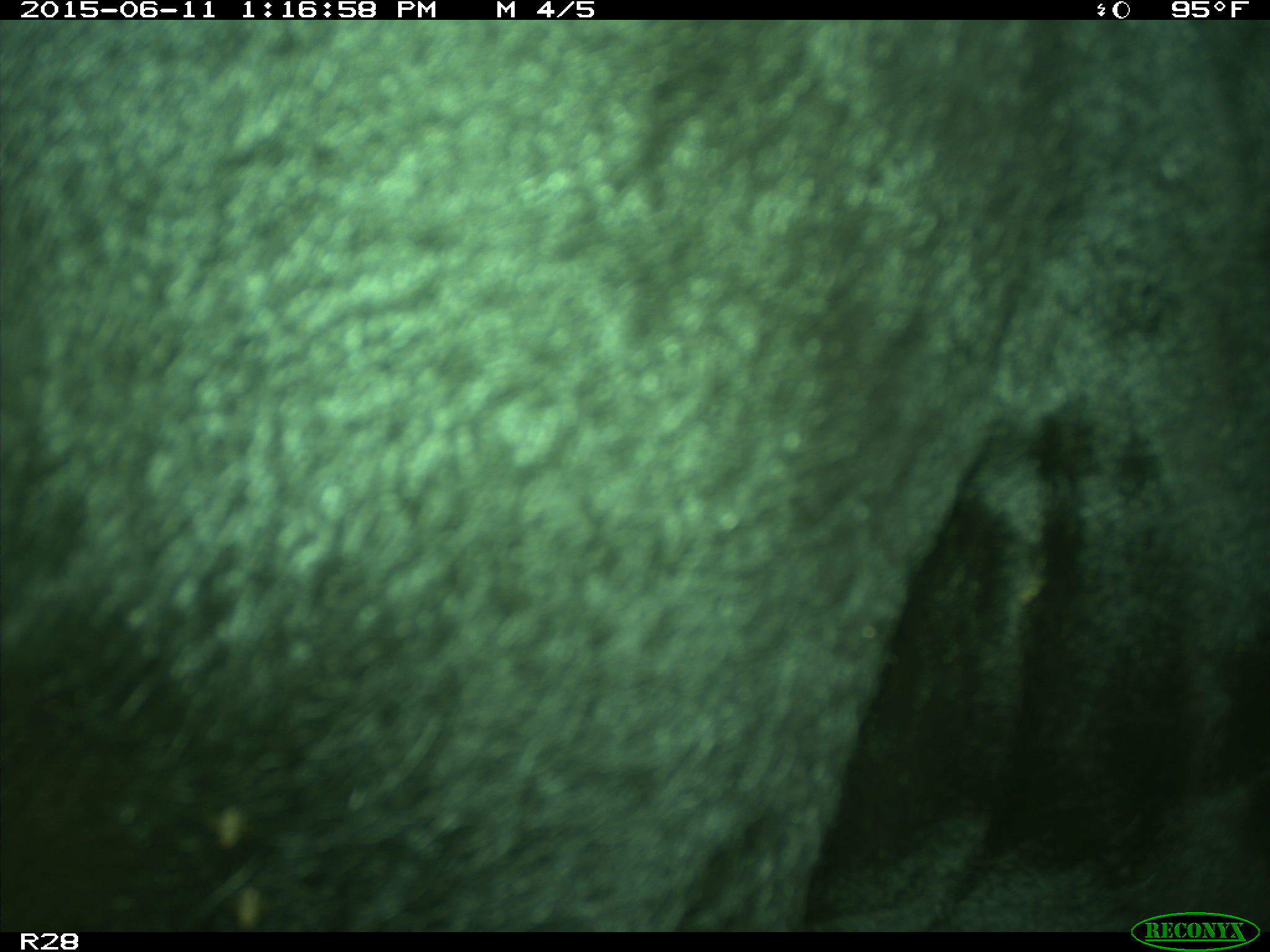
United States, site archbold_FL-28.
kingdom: Animalia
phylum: Chordata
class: Mammalia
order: Artiodactyla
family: Bovidae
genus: Bos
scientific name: Bos taurus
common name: domestic cow